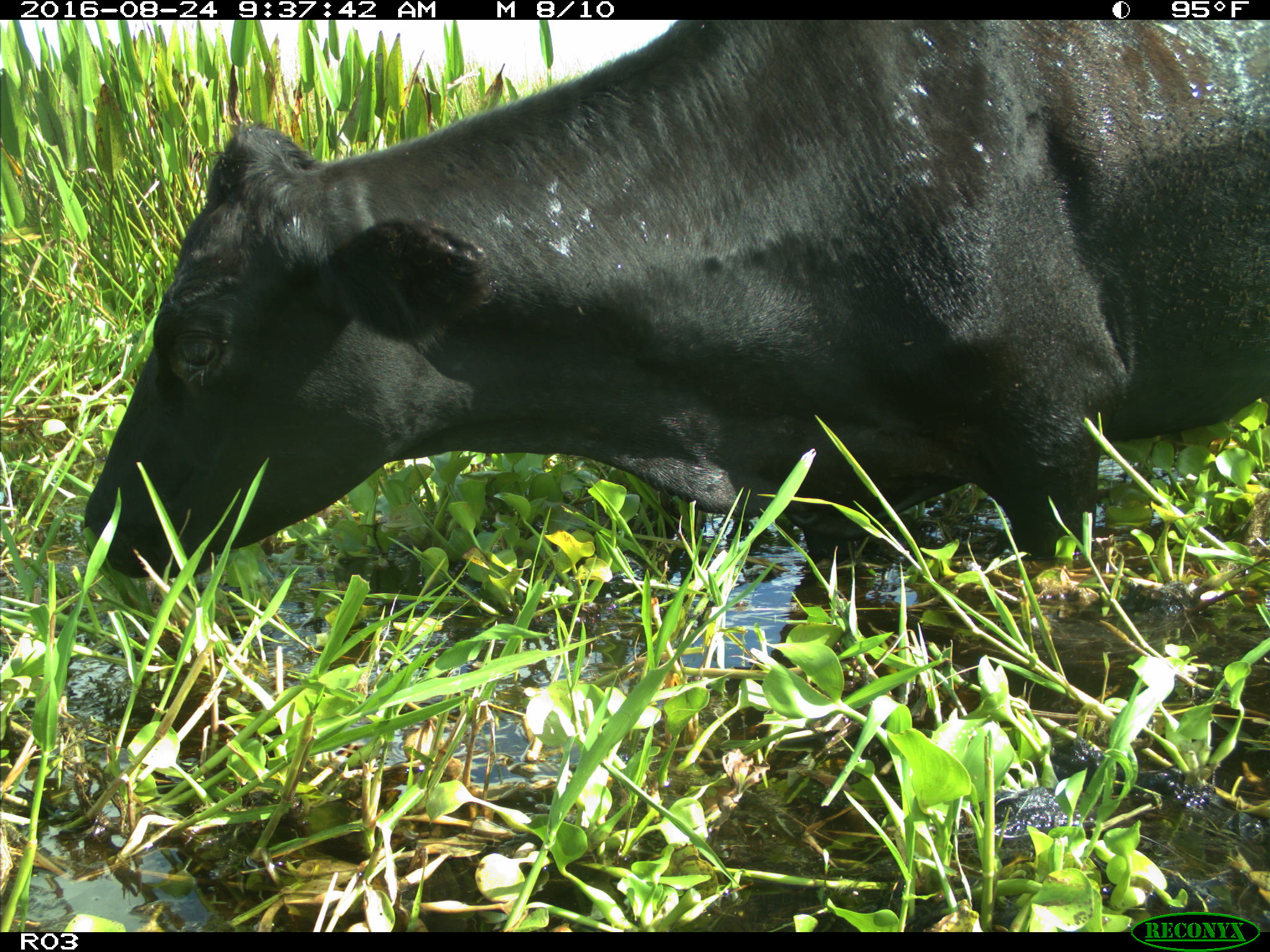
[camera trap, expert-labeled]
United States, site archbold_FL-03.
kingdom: Animalia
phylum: Chordata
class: Mammalia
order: Artiodactyla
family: Bovidae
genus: Bos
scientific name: Bos taurus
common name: domestic cow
Bos taurus (domestic cow).